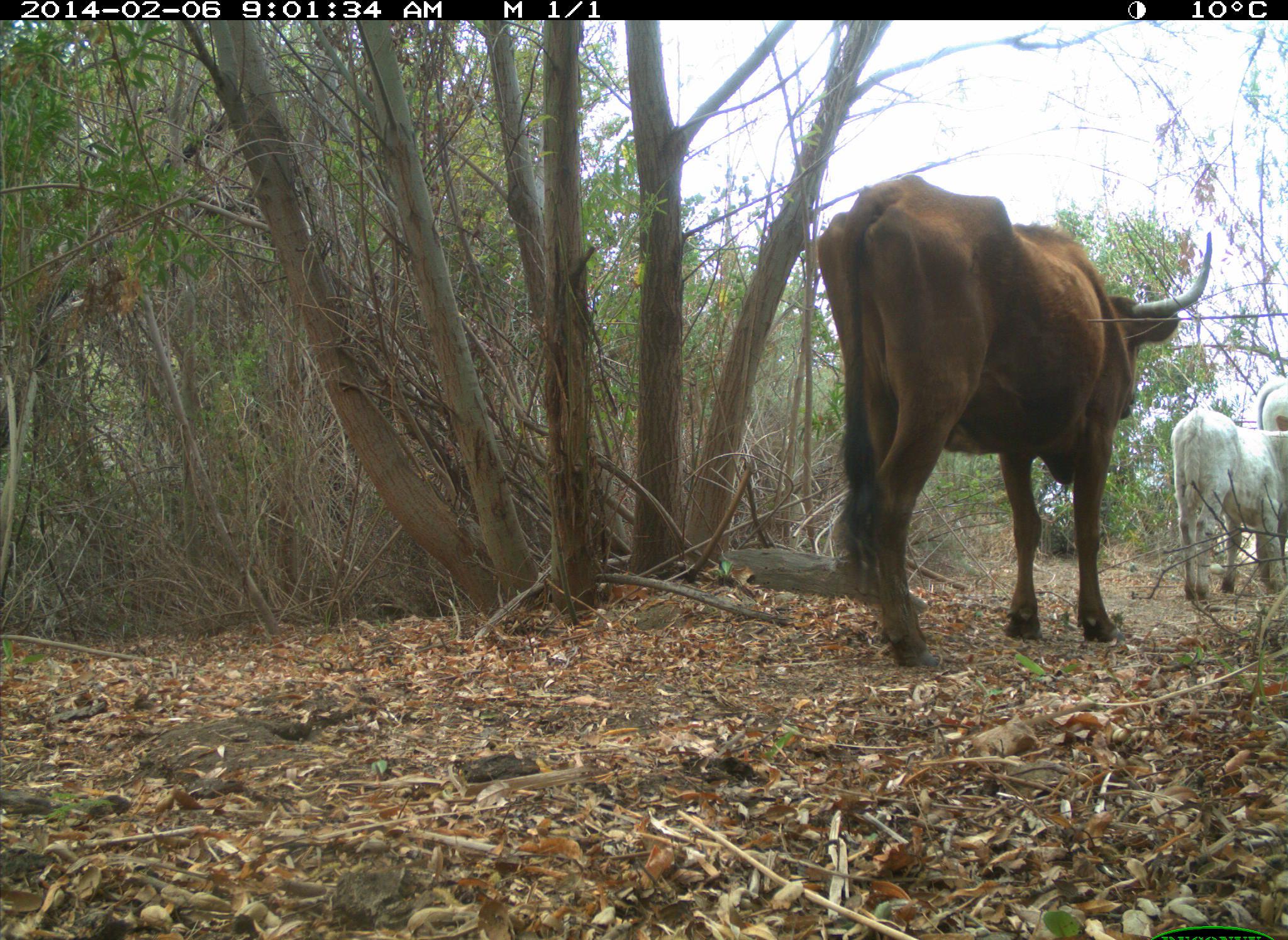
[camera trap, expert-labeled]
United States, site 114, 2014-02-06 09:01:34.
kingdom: Animalia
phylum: Chordata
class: Mammalia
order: Artiodactyla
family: Bovidae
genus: Bos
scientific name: Bos taurus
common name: cow